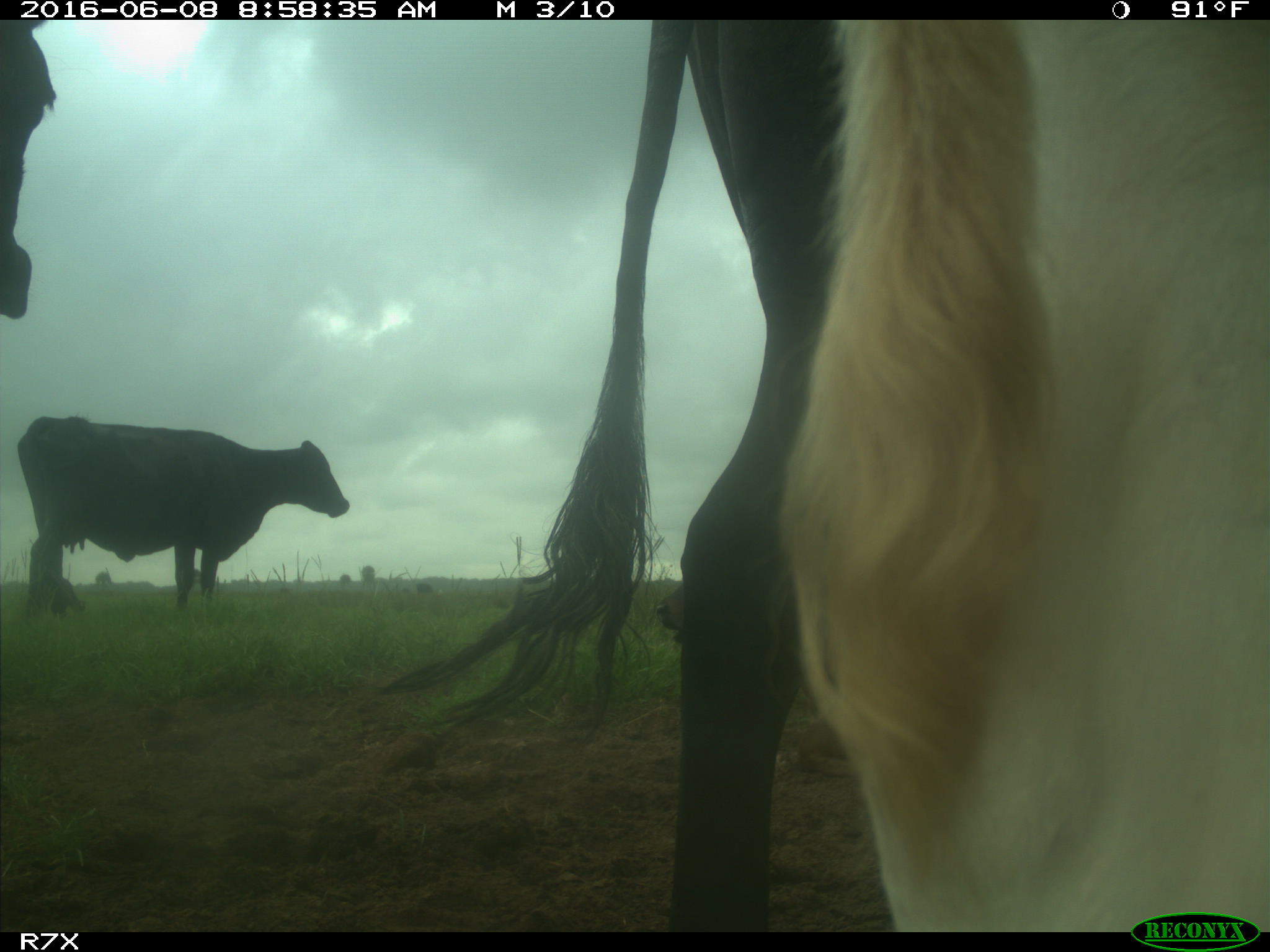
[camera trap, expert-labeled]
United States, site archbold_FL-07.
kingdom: Animalia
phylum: Chordata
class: Mammalia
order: Artiodactyla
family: Bovidae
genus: Bos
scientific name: Bos taurus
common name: domestic cow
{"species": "Bos taurus (domestic cow)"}